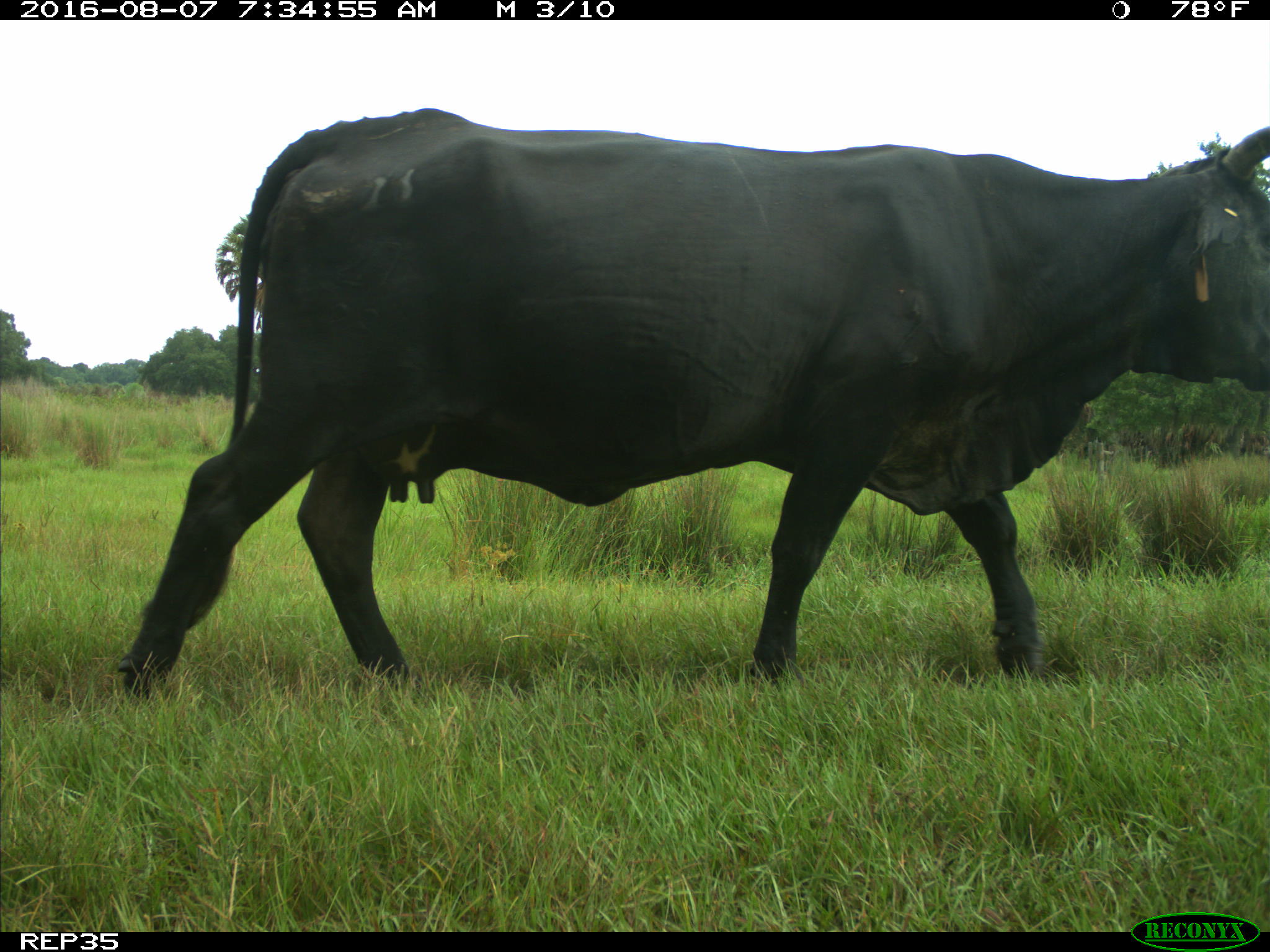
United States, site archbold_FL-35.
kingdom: Animalia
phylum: Chordata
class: Mammalia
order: Artiodactyla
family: Bovidae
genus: Bos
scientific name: Bos taurus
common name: domestic cow